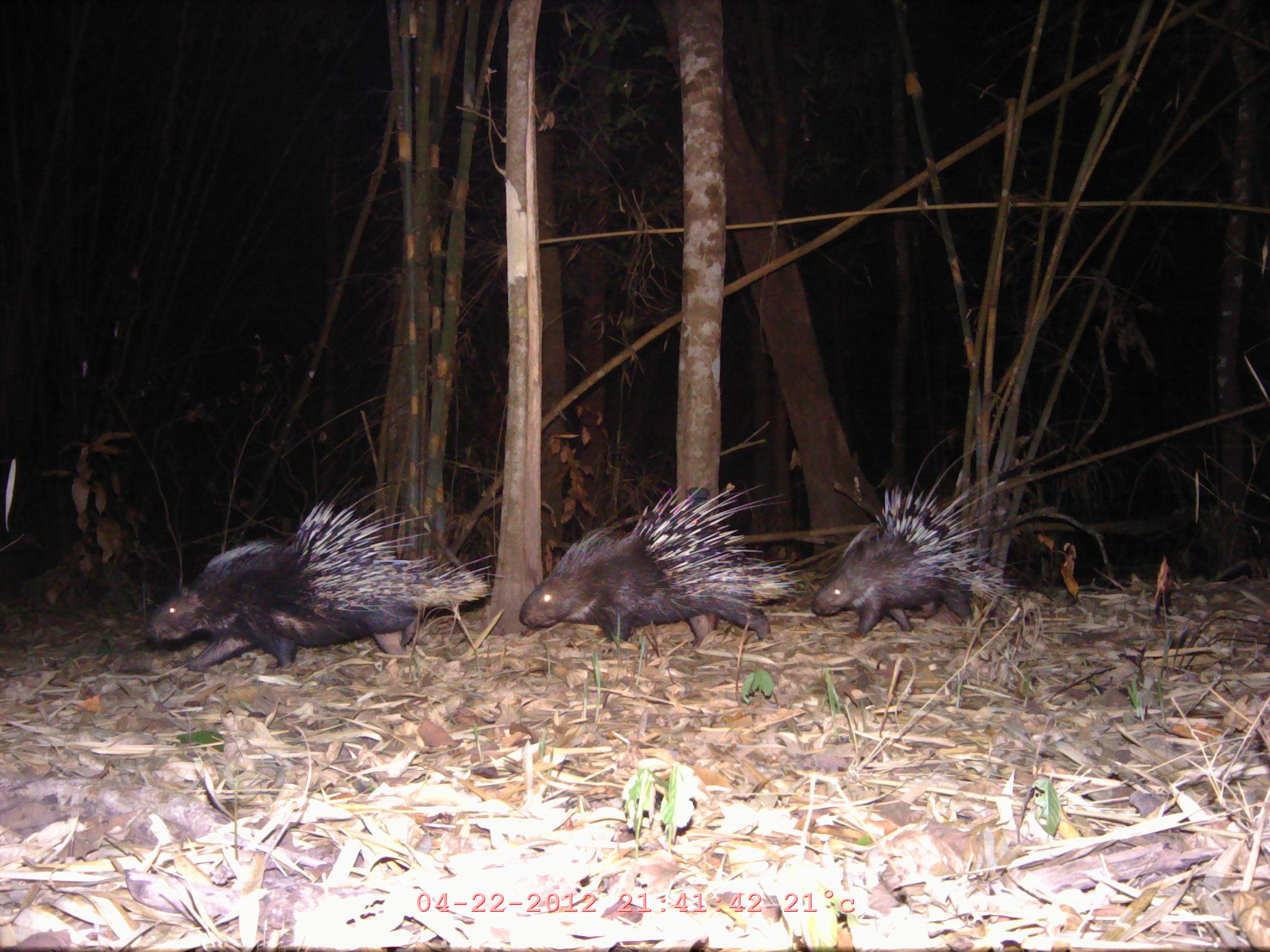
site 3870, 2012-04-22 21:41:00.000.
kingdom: Animalia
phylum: Chordata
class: Mammalia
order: Rodentia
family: Hystricidae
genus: Hystrix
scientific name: Hystrix brachyura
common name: east asian porcupine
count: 3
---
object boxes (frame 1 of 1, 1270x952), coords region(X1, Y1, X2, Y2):
hystrix brachyura: region(143, 478, 500, 673); region(518, 473, 807, 645); region(809, 438, 1019, 638)